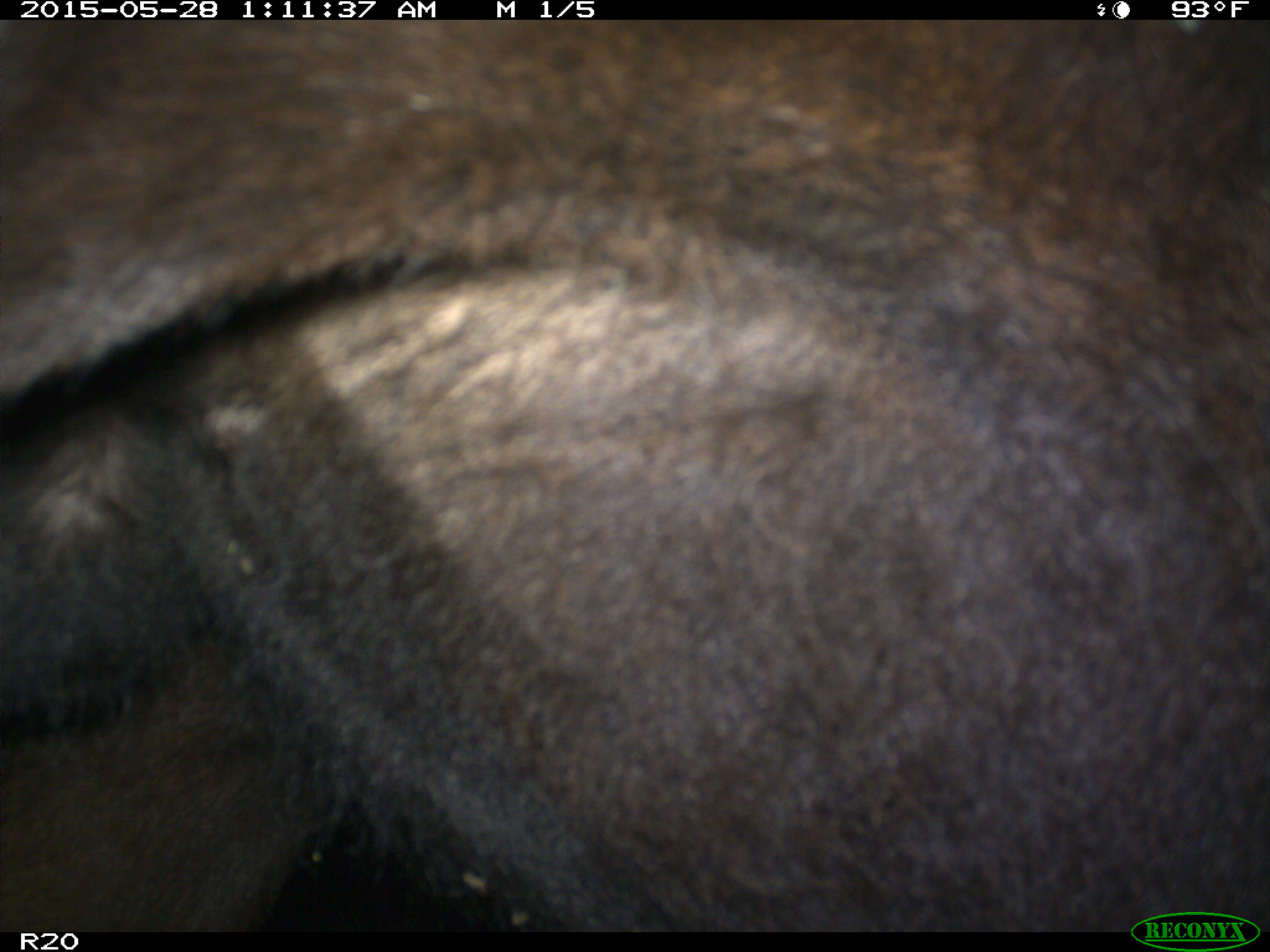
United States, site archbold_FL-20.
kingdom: Animalia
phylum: Chordata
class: Mammalia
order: Artiodactyla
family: Bovidae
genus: Bos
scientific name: Bos taurus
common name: domestic cow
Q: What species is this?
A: Bos taurus (domestic cow).